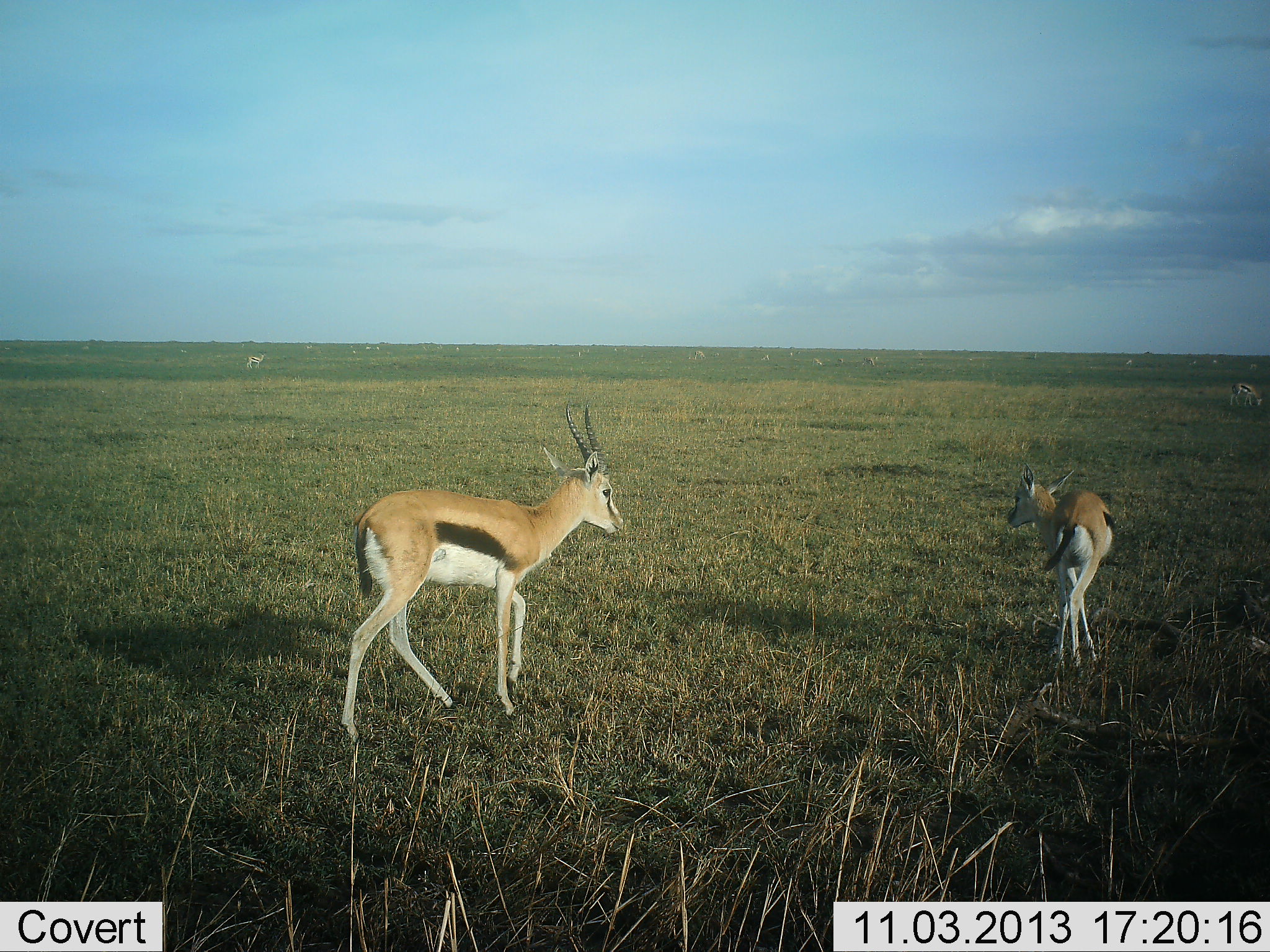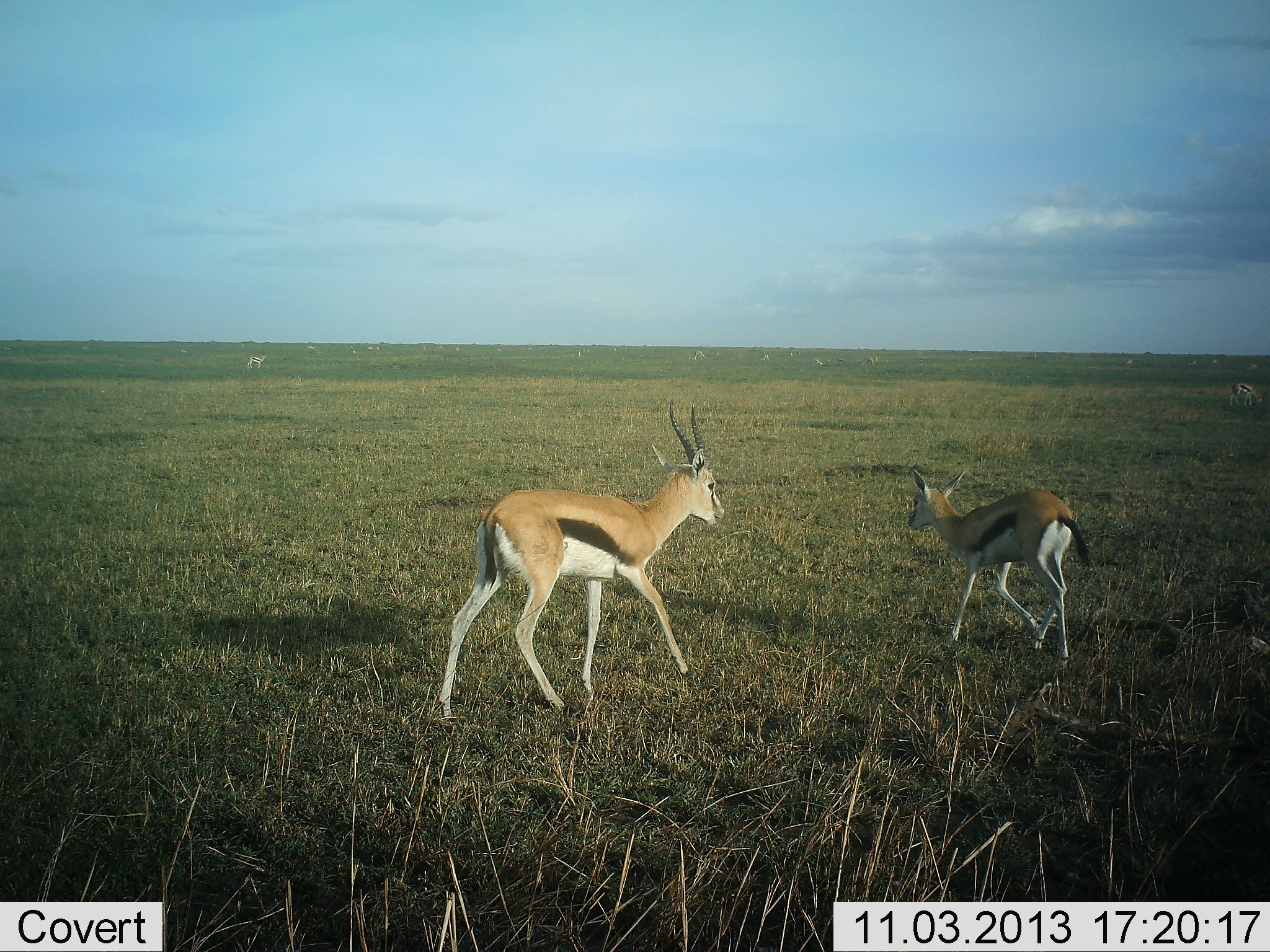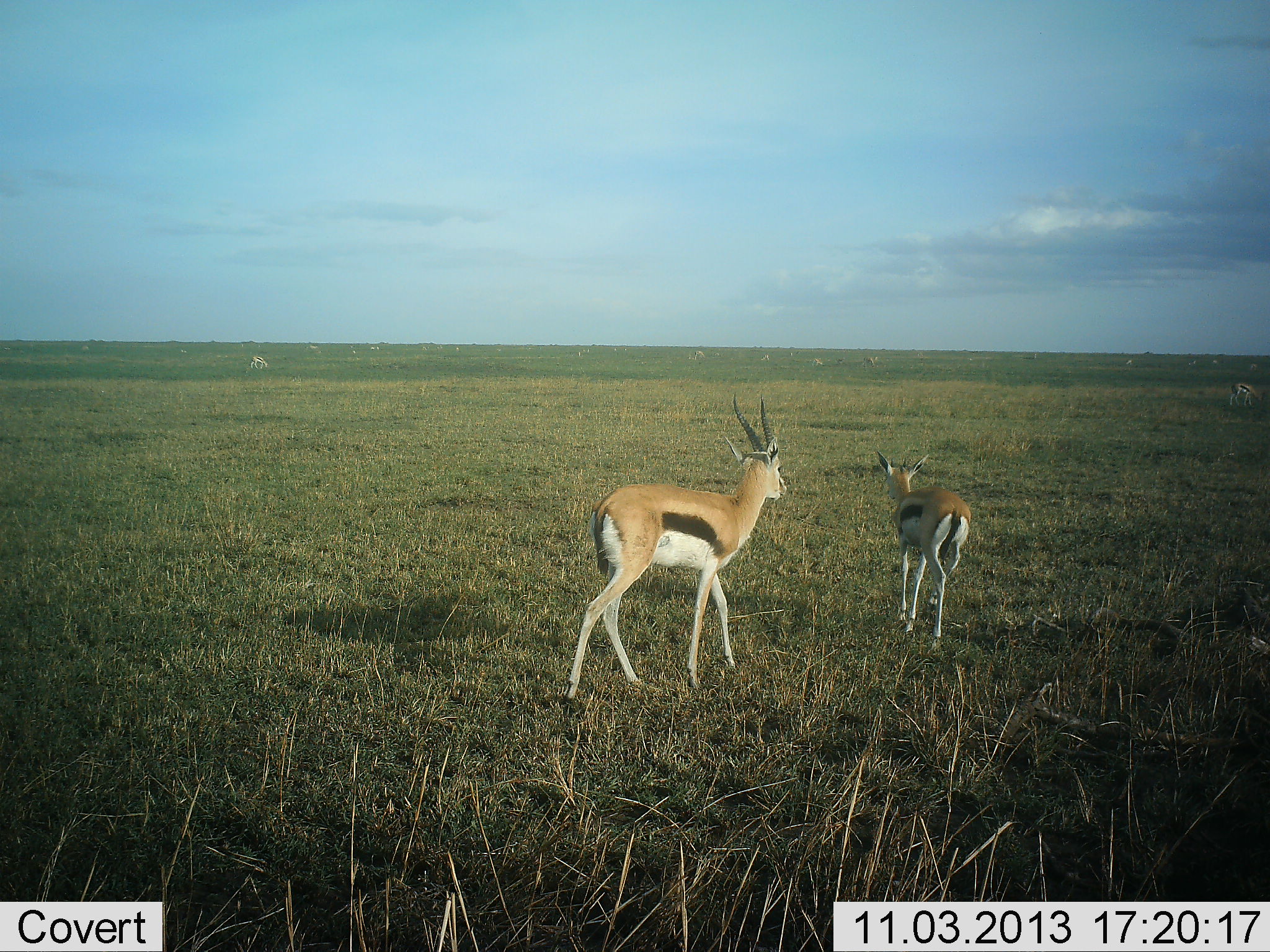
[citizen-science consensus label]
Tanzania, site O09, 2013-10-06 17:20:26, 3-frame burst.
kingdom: Animalia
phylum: Chordata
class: Mammalia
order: Artiodactyla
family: Bovidae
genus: Eudorcas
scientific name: Eudorcas thomsonii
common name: thomson's gazelle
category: gazellethomsons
Gazellethomsons (thomson's gazelle) (Eudorcas thomsonii), count 2. Behavior (volunteer vote fractions): standing 30%, resting 0%, moving 90%, interacting 10%. Young present (vote fraction): 20%. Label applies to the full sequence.